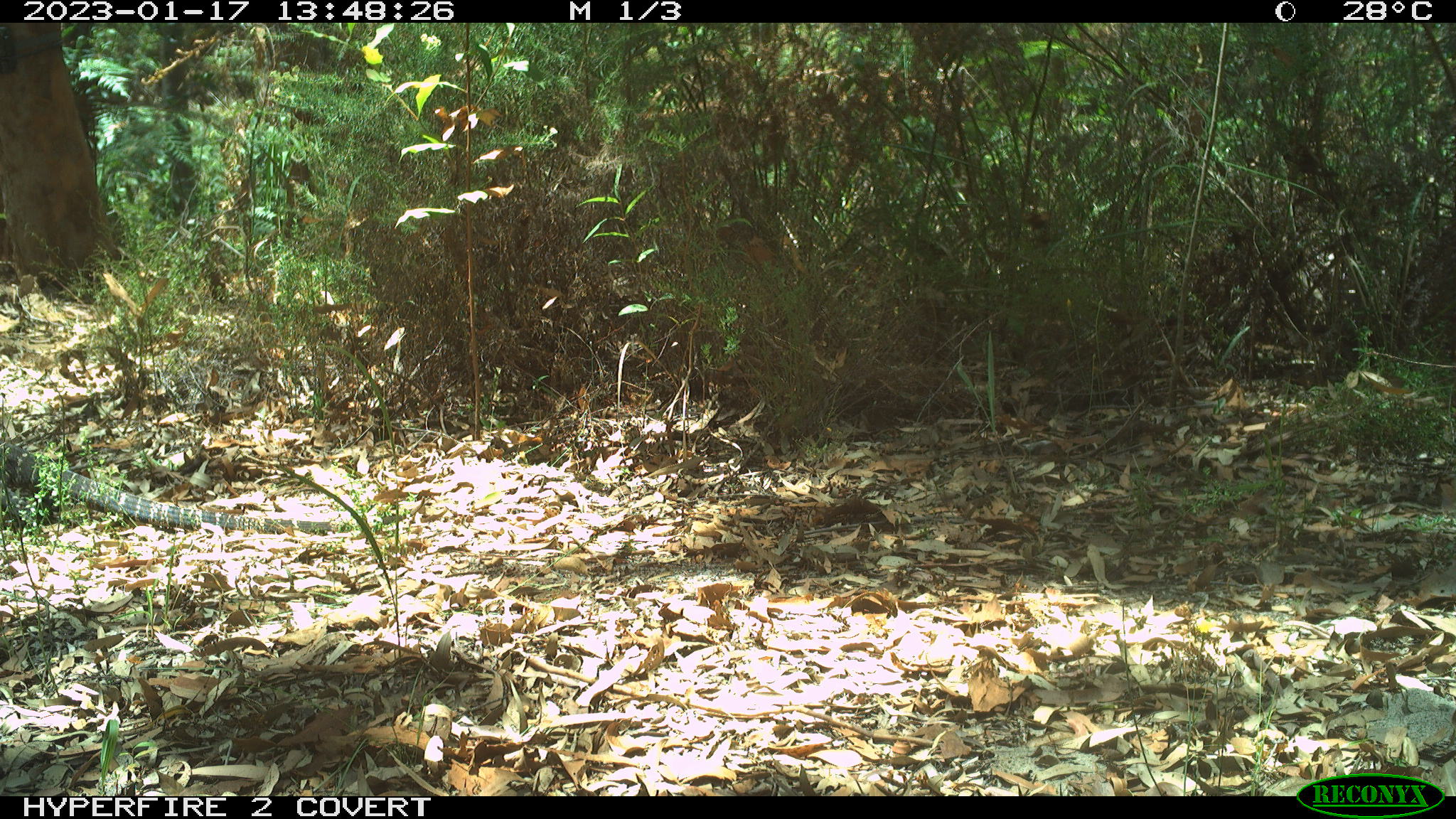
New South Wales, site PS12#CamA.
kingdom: Animalia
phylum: Chordata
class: Reptilia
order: Squamata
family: Varanidae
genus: Varanus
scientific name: Varanus varius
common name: lace monitor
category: goanna